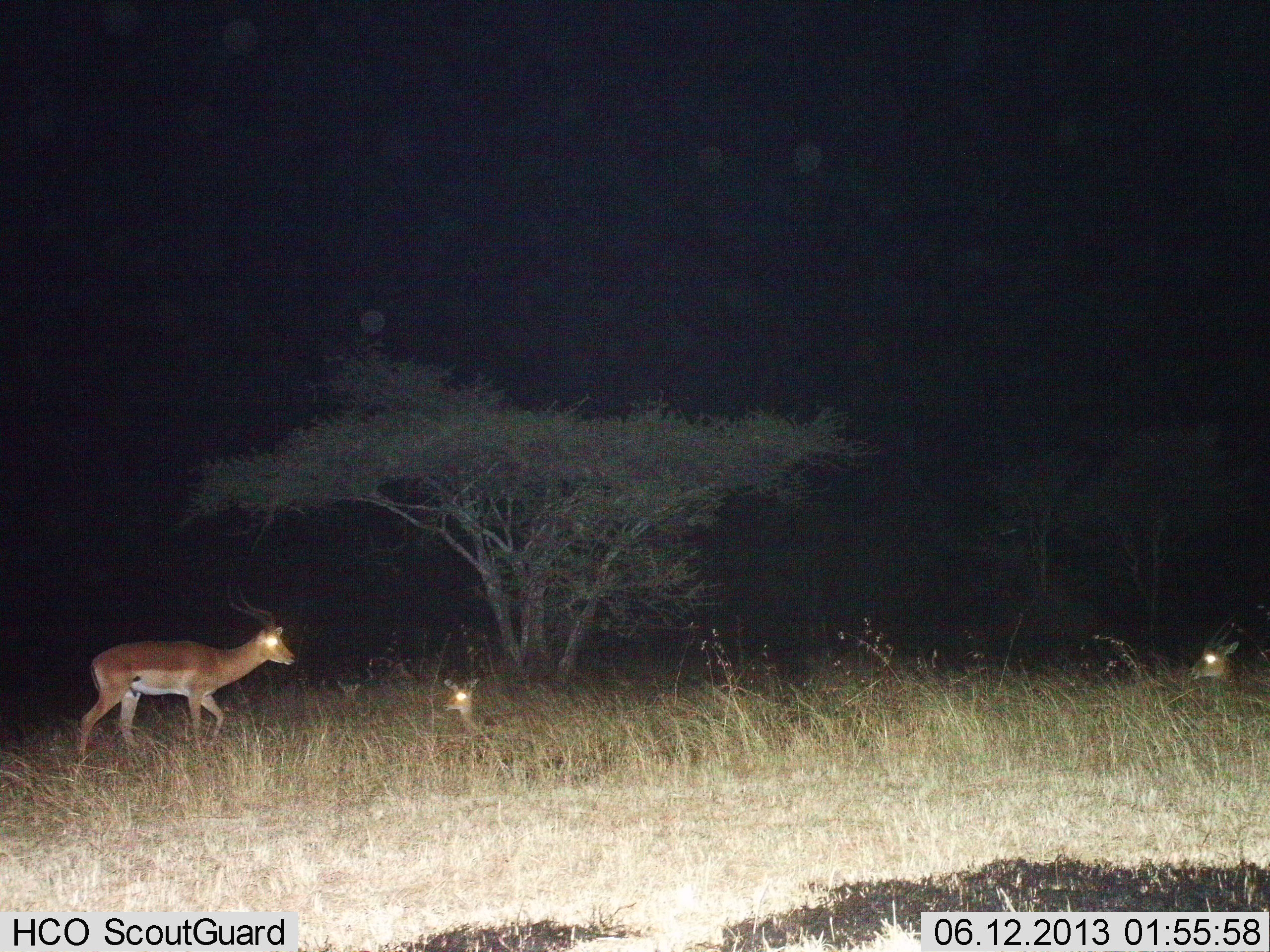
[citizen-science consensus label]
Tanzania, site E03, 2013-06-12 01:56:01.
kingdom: Animalia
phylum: Chordata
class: Mammalia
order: Artiodactyla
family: Bovidae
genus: Aepyceros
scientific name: Aepyceros melampus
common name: impala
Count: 3.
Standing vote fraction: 40%.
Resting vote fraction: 80%.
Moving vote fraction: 40%.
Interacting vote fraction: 10%.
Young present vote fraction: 30%.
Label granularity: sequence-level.